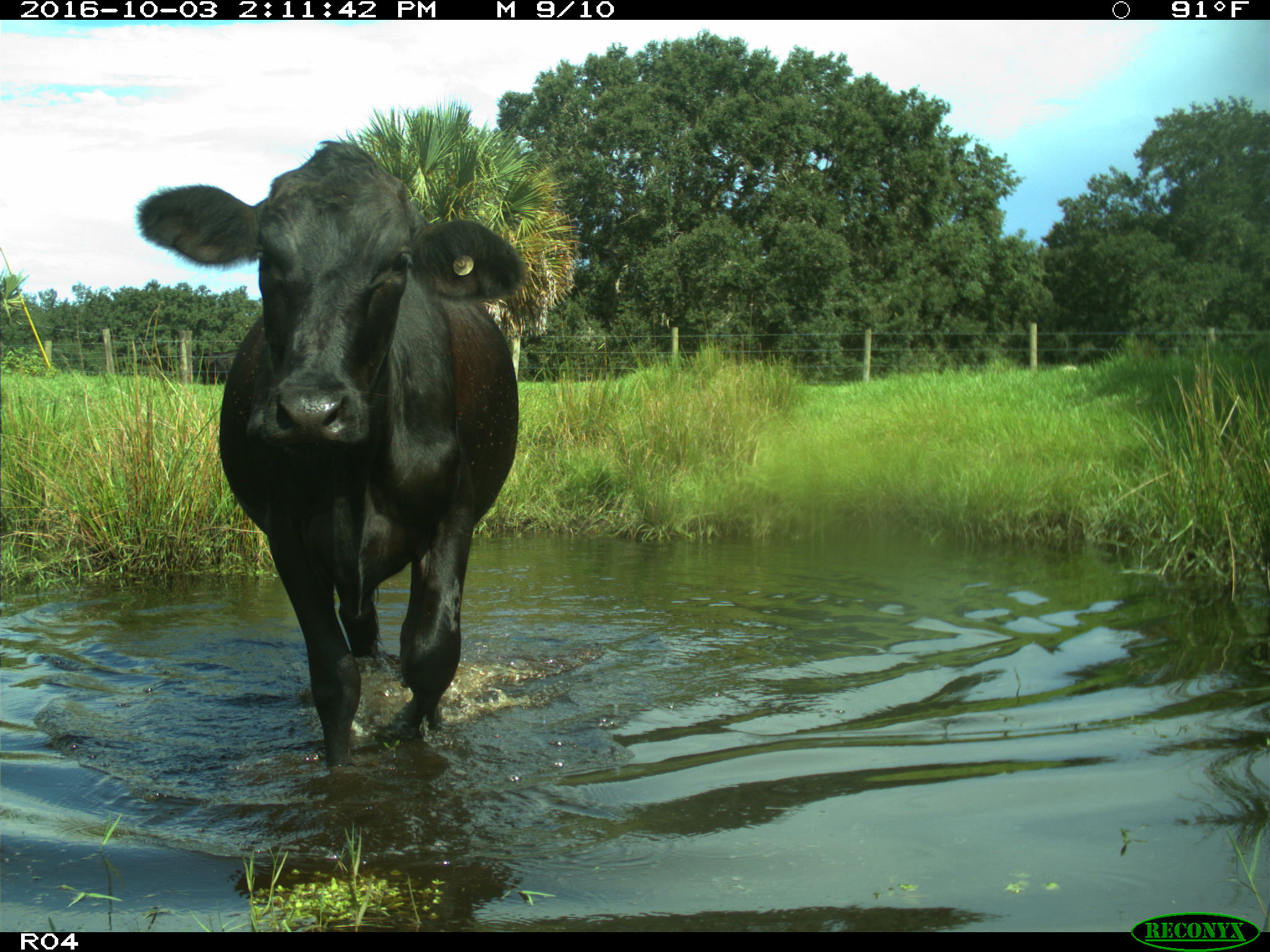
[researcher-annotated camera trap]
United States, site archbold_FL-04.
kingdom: Animalia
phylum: Chordata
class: Mammalia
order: Artiodactyla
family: Bovidae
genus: Bos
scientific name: Bos taurus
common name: domestic cow